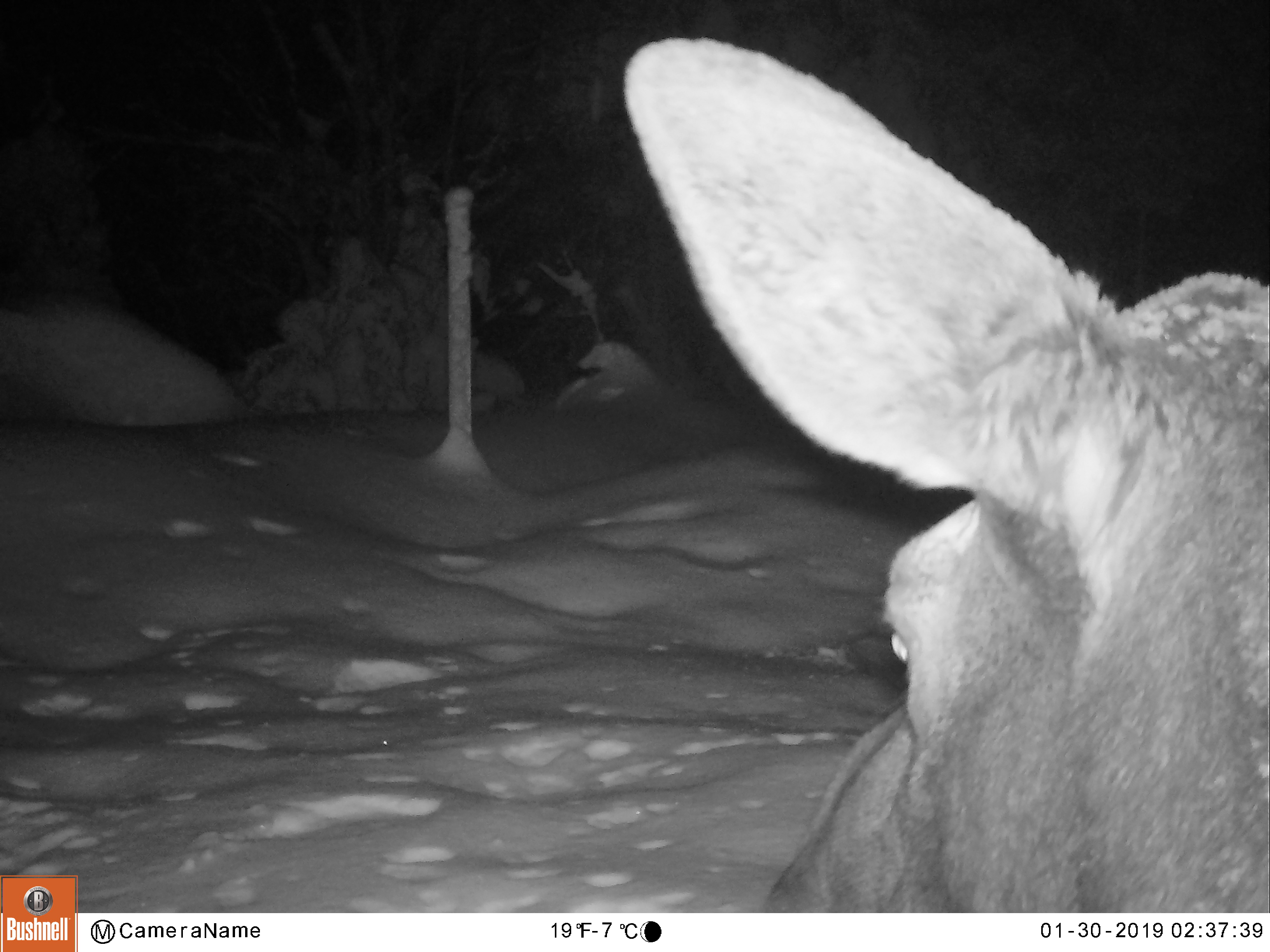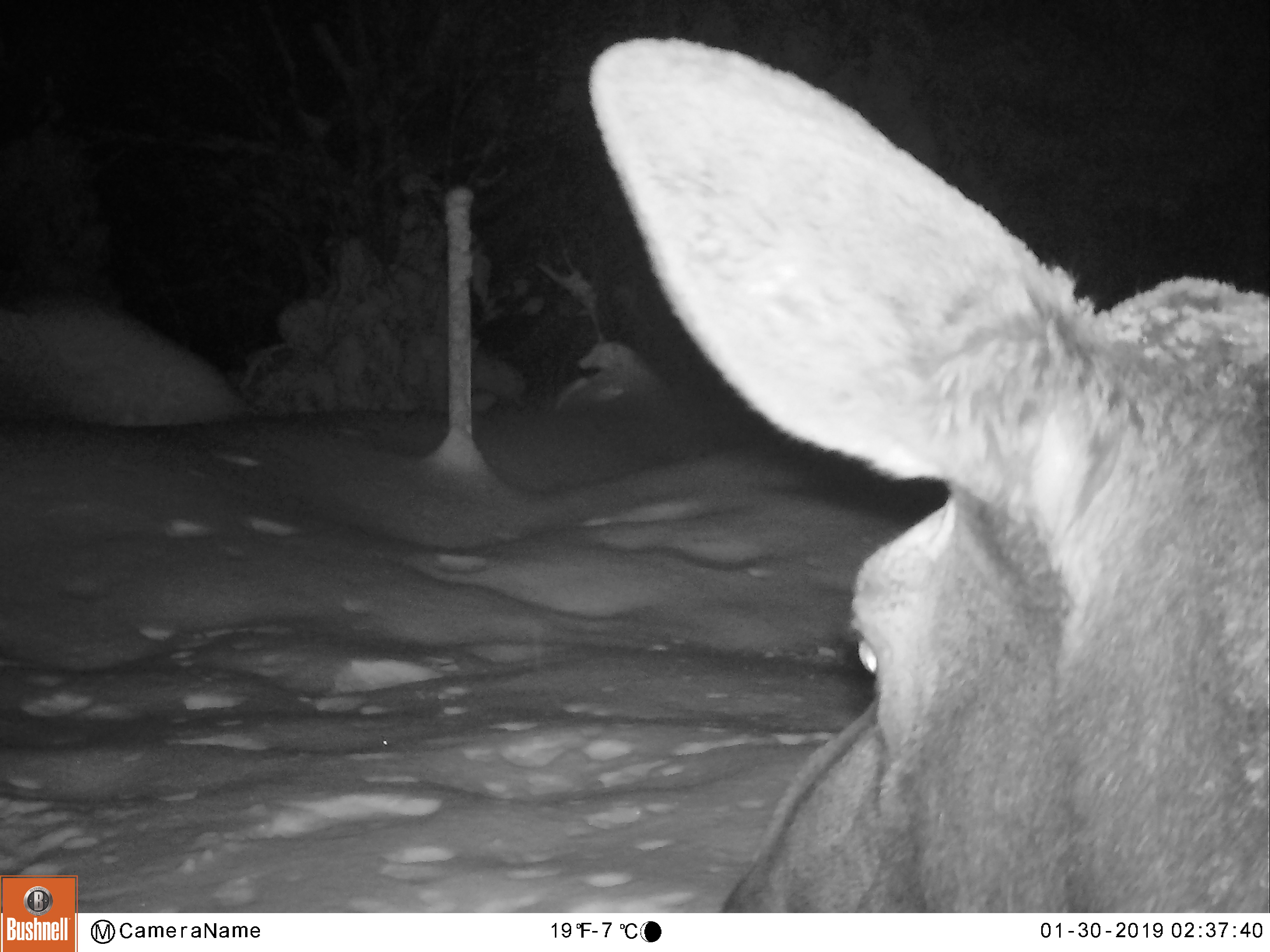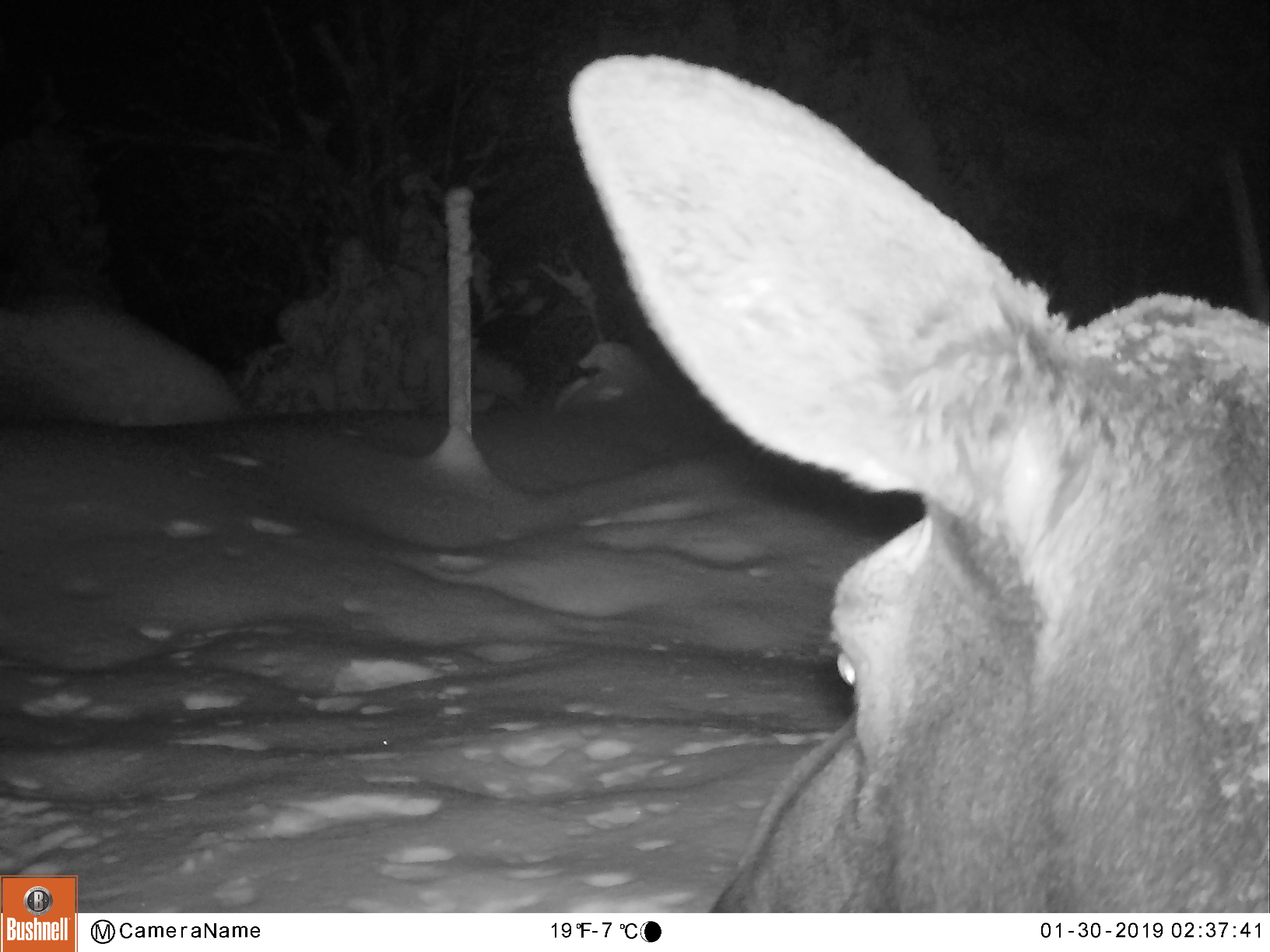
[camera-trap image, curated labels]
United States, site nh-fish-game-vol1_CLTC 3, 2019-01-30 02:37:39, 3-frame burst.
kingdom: Animalia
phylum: Chordata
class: Mammalia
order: Artiodactyla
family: Cervidae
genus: Alces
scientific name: Alces alces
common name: moose